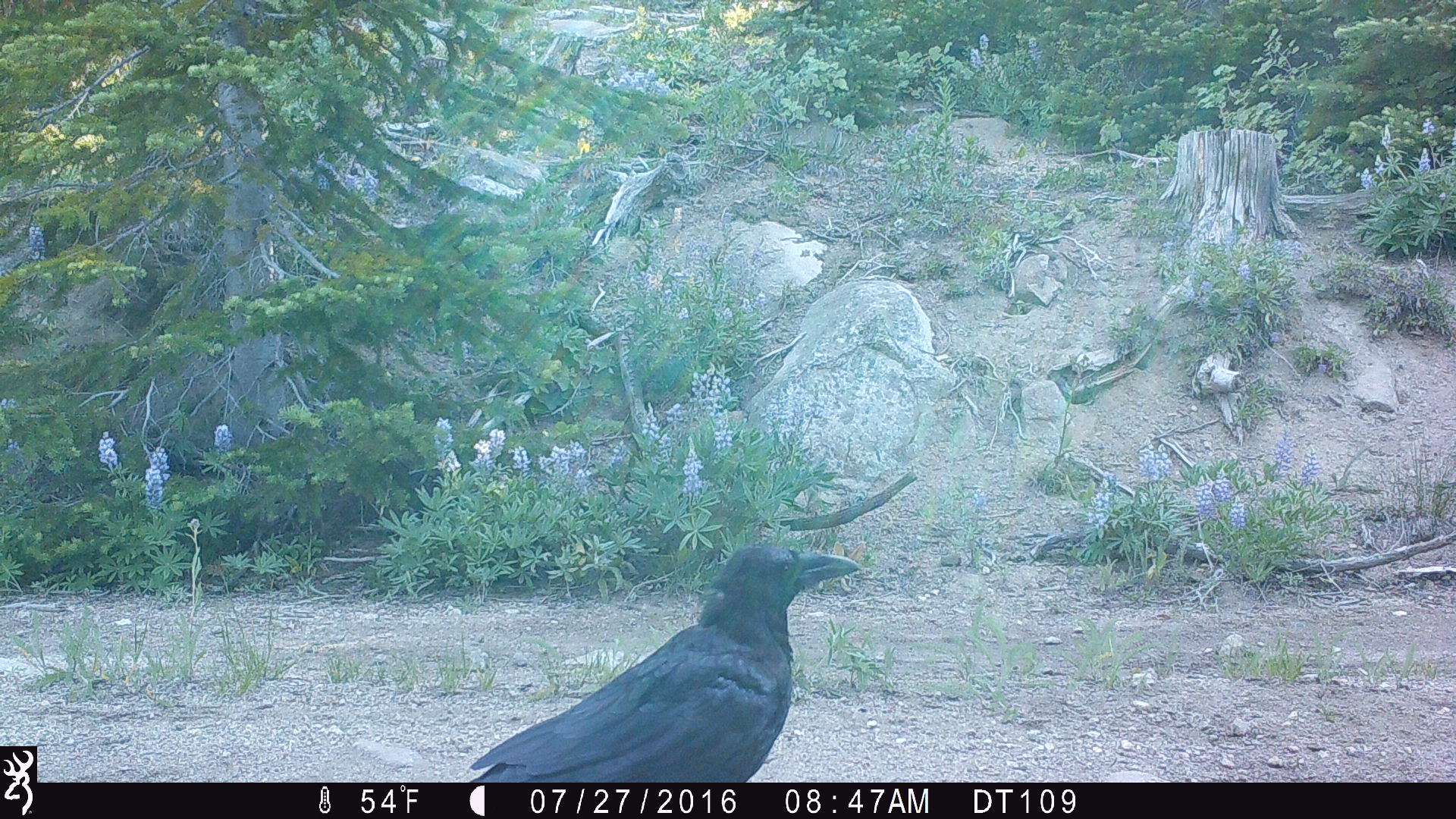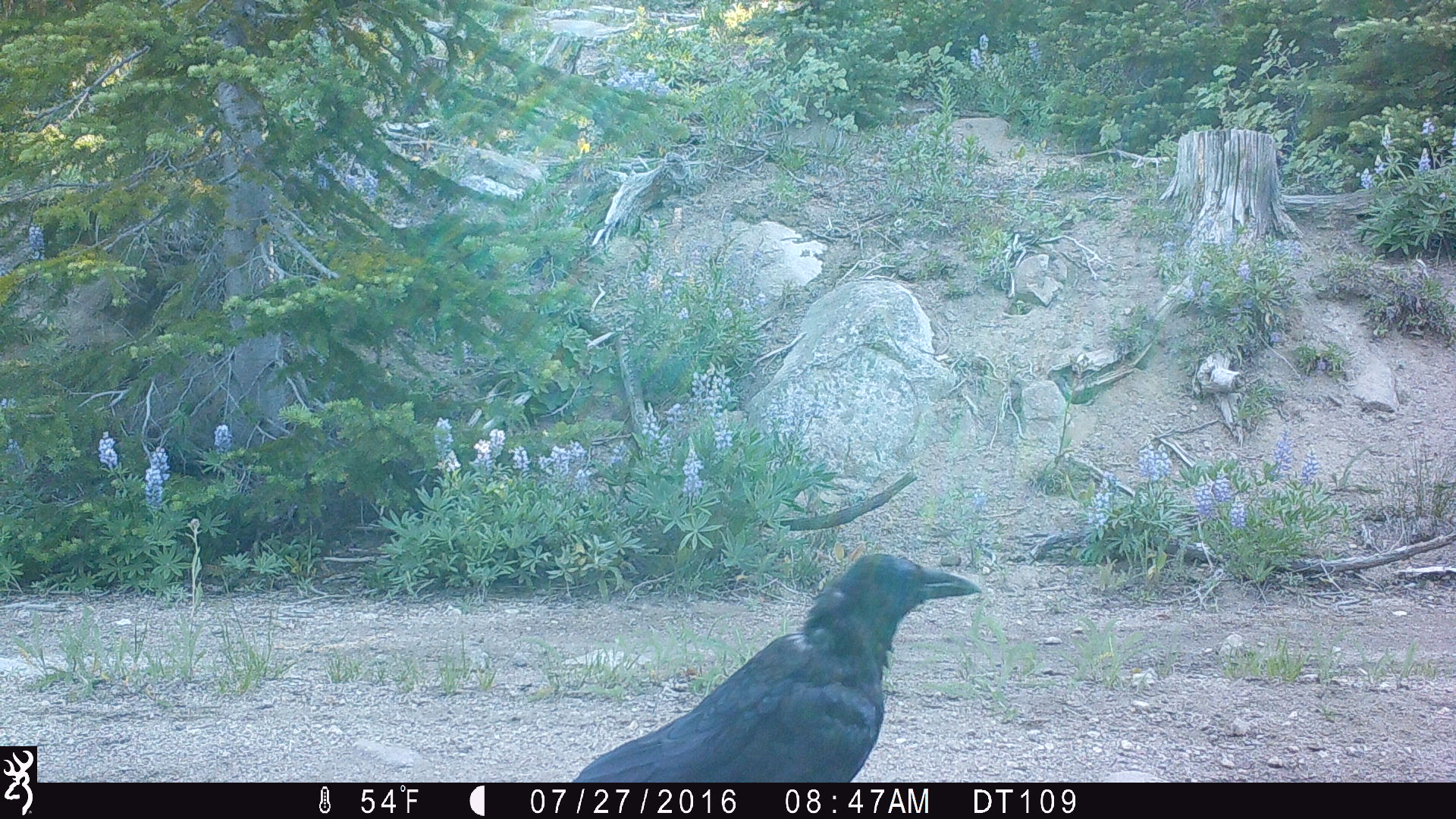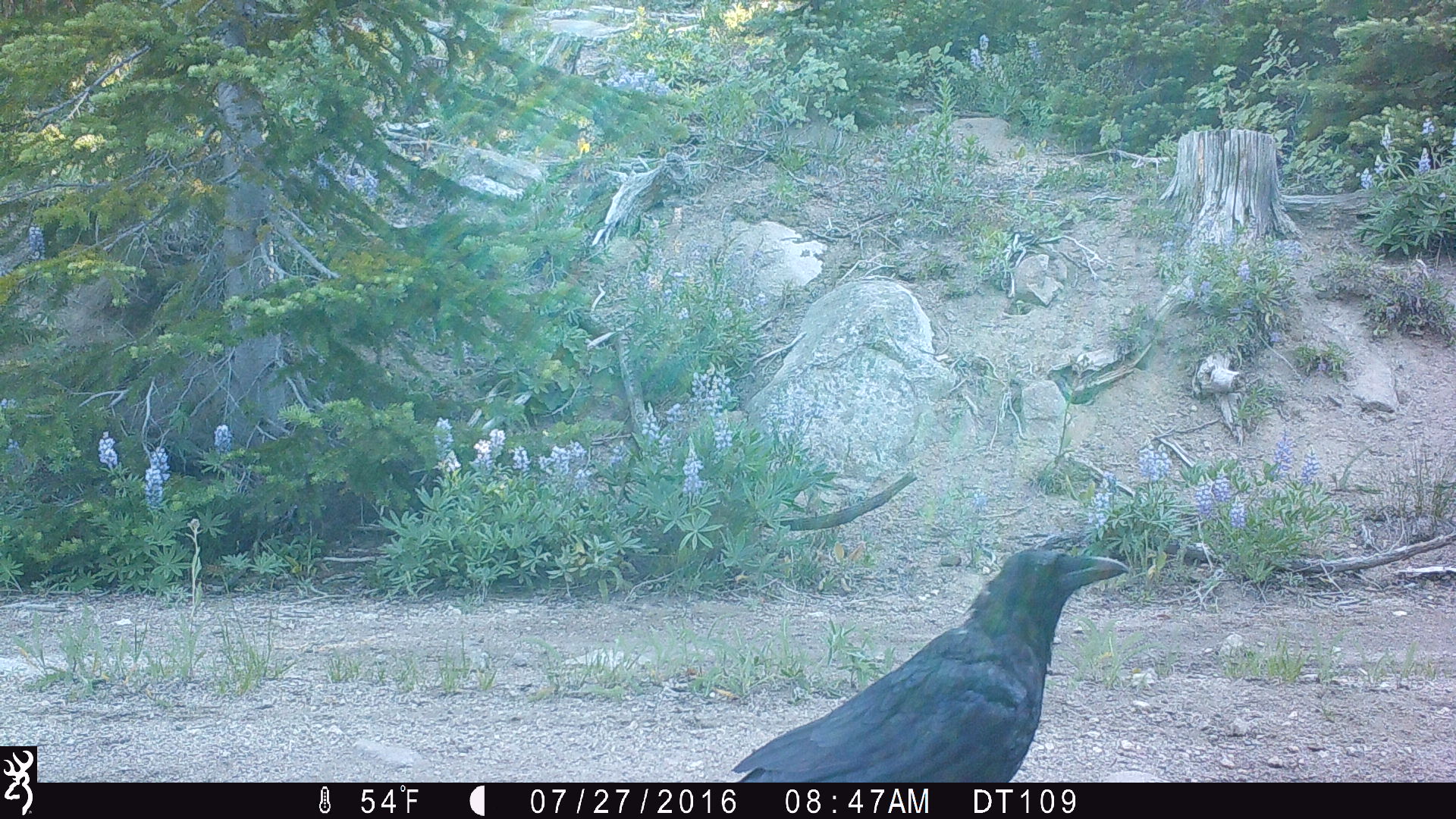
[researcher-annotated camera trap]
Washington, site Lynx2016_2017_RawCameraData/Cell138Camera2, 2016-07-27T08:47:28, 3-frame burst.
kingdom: Animalia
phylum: Chordata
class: Aves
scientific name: Aves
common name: birds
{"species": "Aves (birds)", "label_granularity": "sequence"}